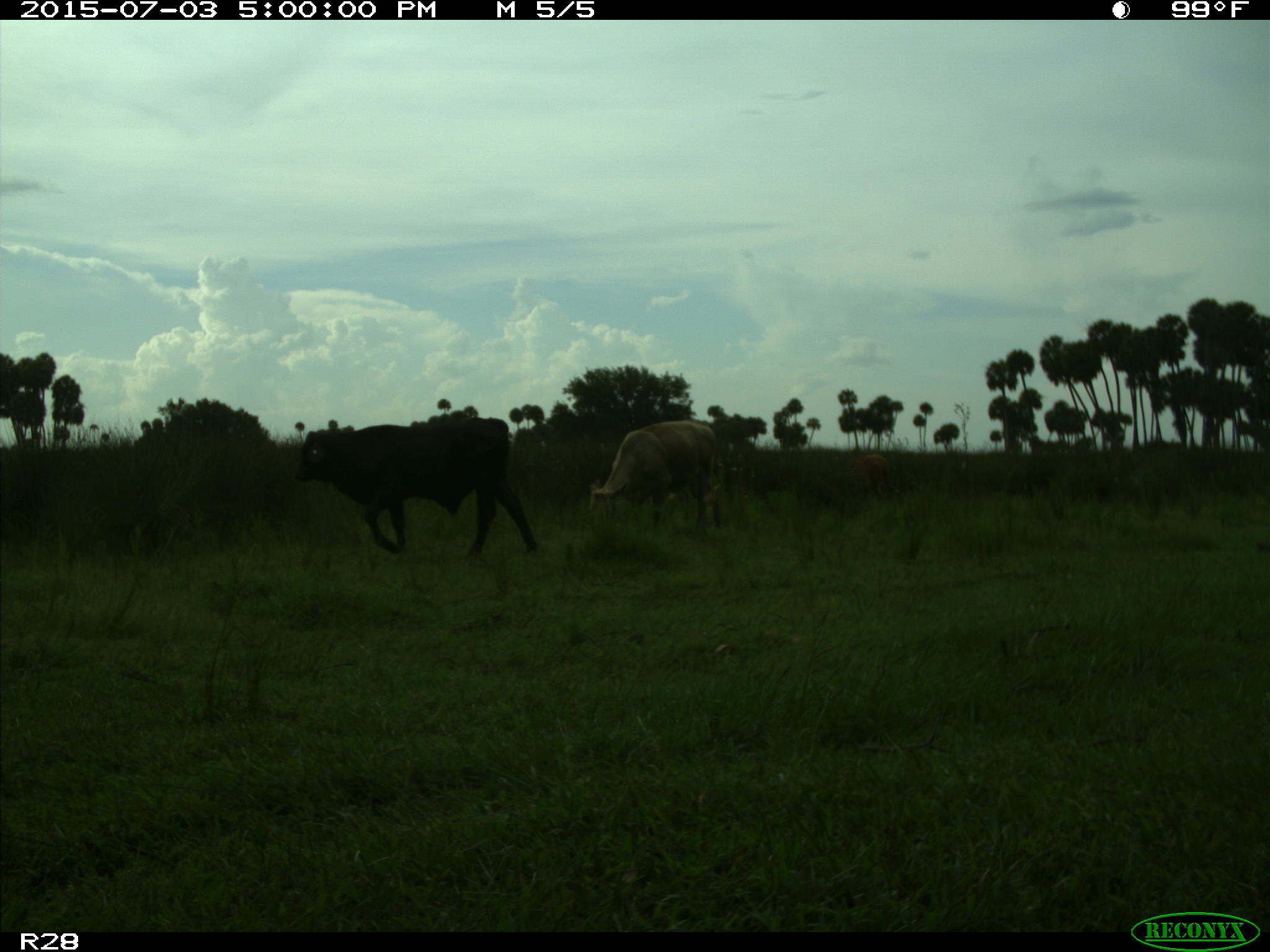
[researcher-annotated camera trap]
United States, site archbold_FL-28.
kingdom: Animalia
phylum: Chordata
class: Mammalia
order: Artiodactyla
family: Bovidae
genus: Bos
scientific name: Bos taurus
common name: domestic cow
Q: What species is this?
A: Bos taurus (domestic cow).